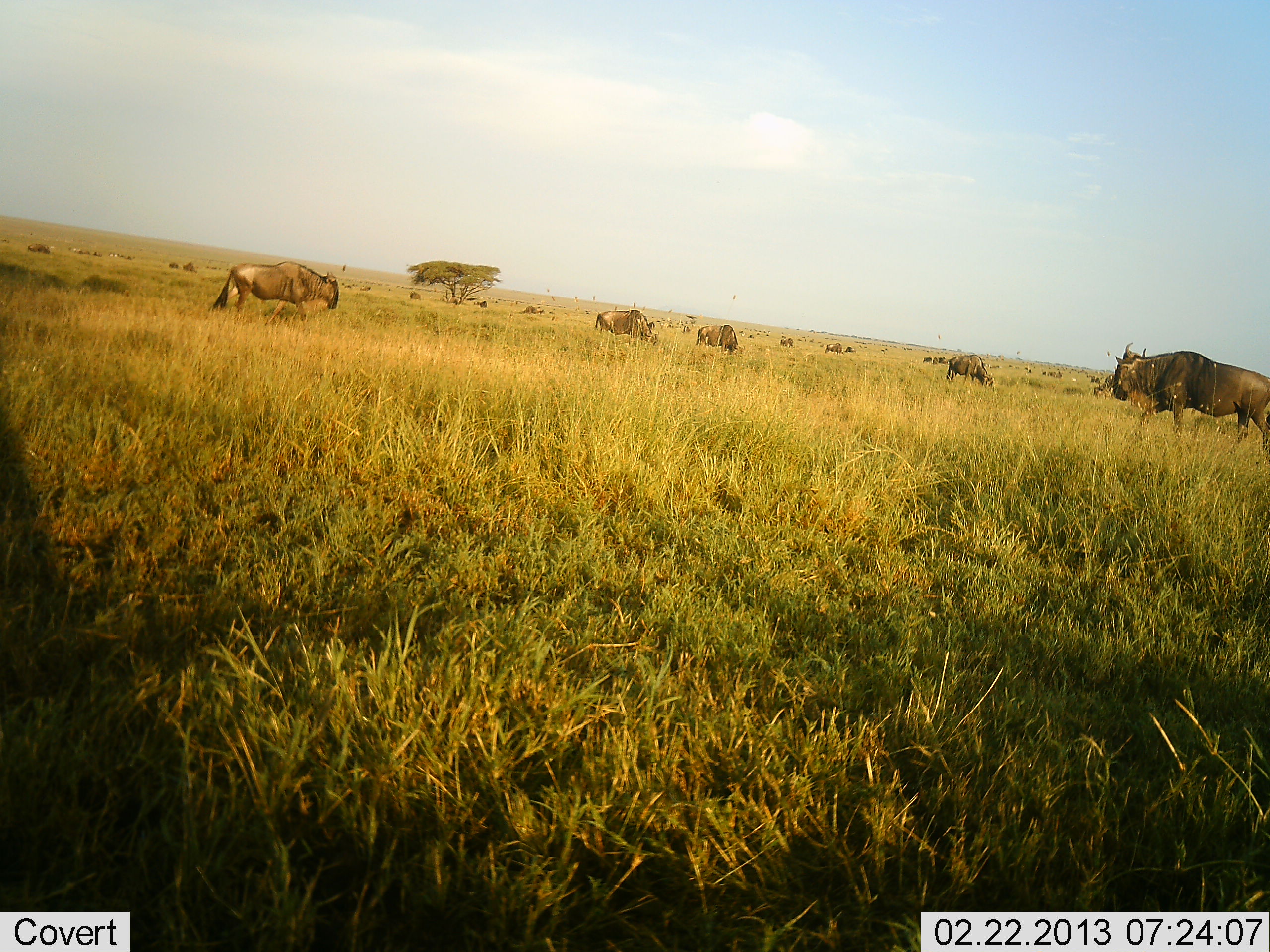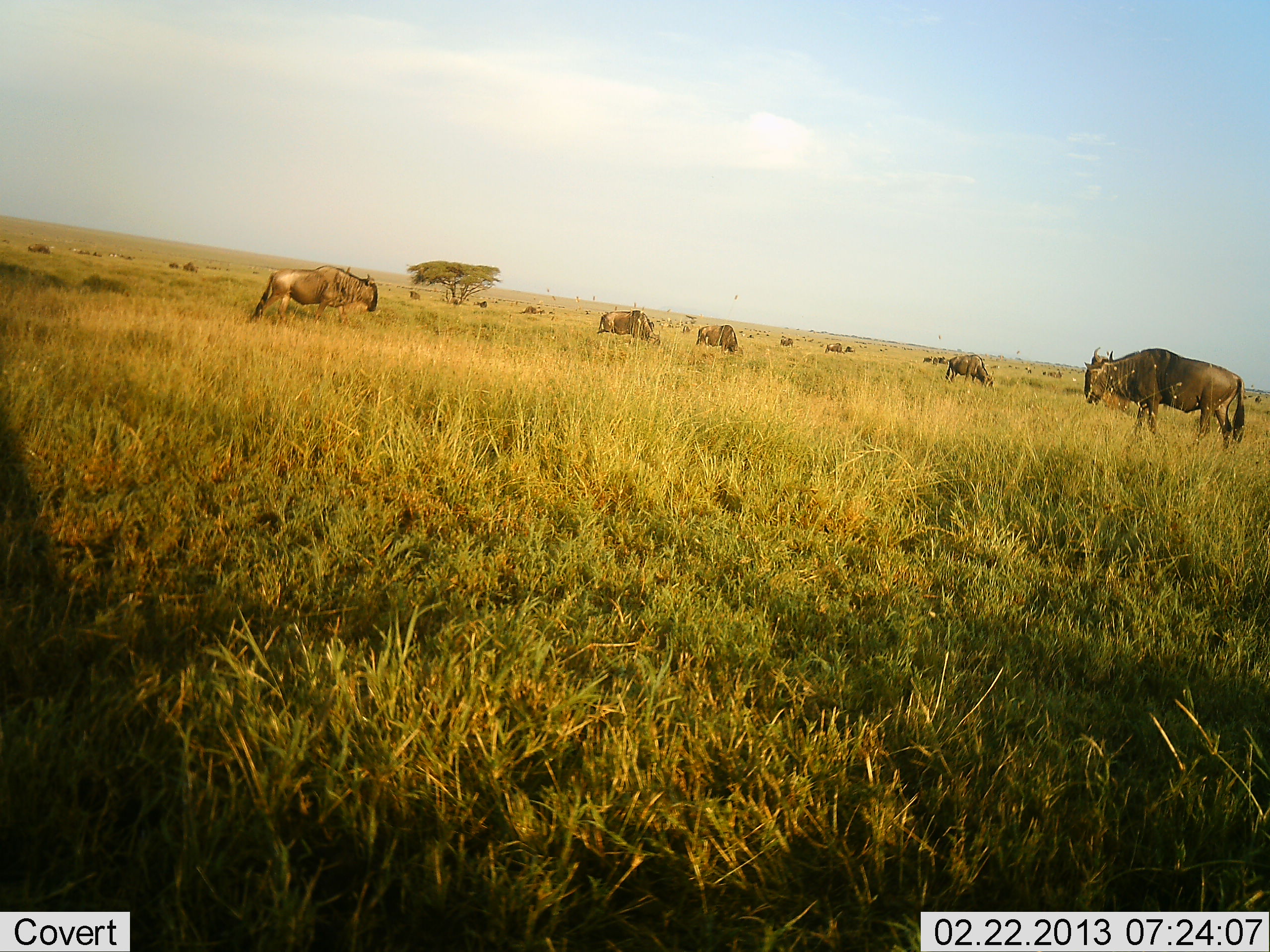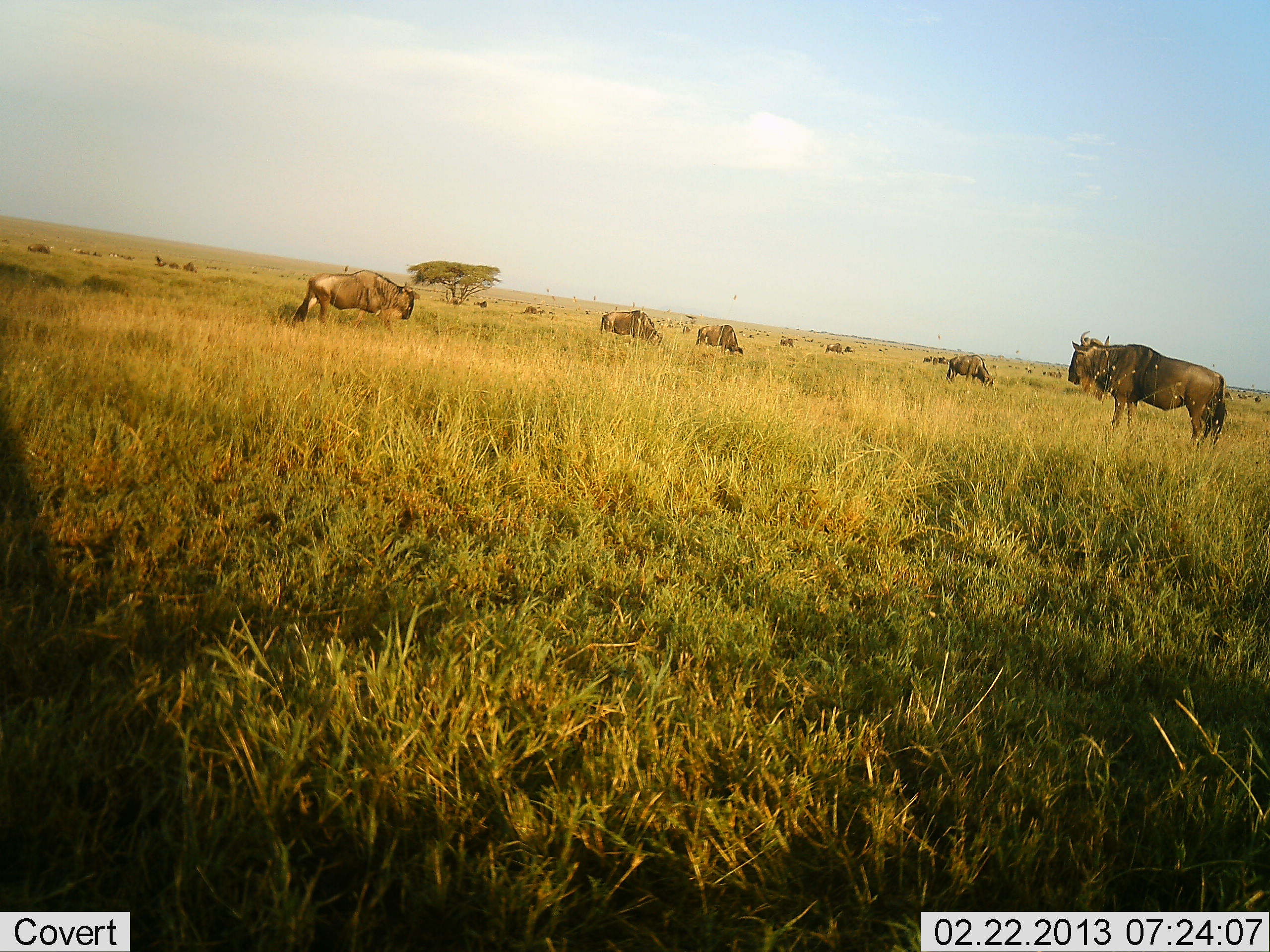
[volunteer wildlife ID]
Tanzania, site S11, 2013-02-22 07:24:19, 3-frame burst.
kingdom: Animalia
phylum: Chordata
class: Mammalia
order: Artiodactyla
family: Bovidae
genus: Connochaetes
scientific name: Connochaetes taurinus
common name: blue wildebeest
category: wildebeest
Wildebeest (blue wildebeest) (Connochaetes taurinus), count 11-50. Behavior (volunteer vote fractions): standing 47%, resting 5%, moving 70%, interacting 5%. Young present (vote fraction): 3%. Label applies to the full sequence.